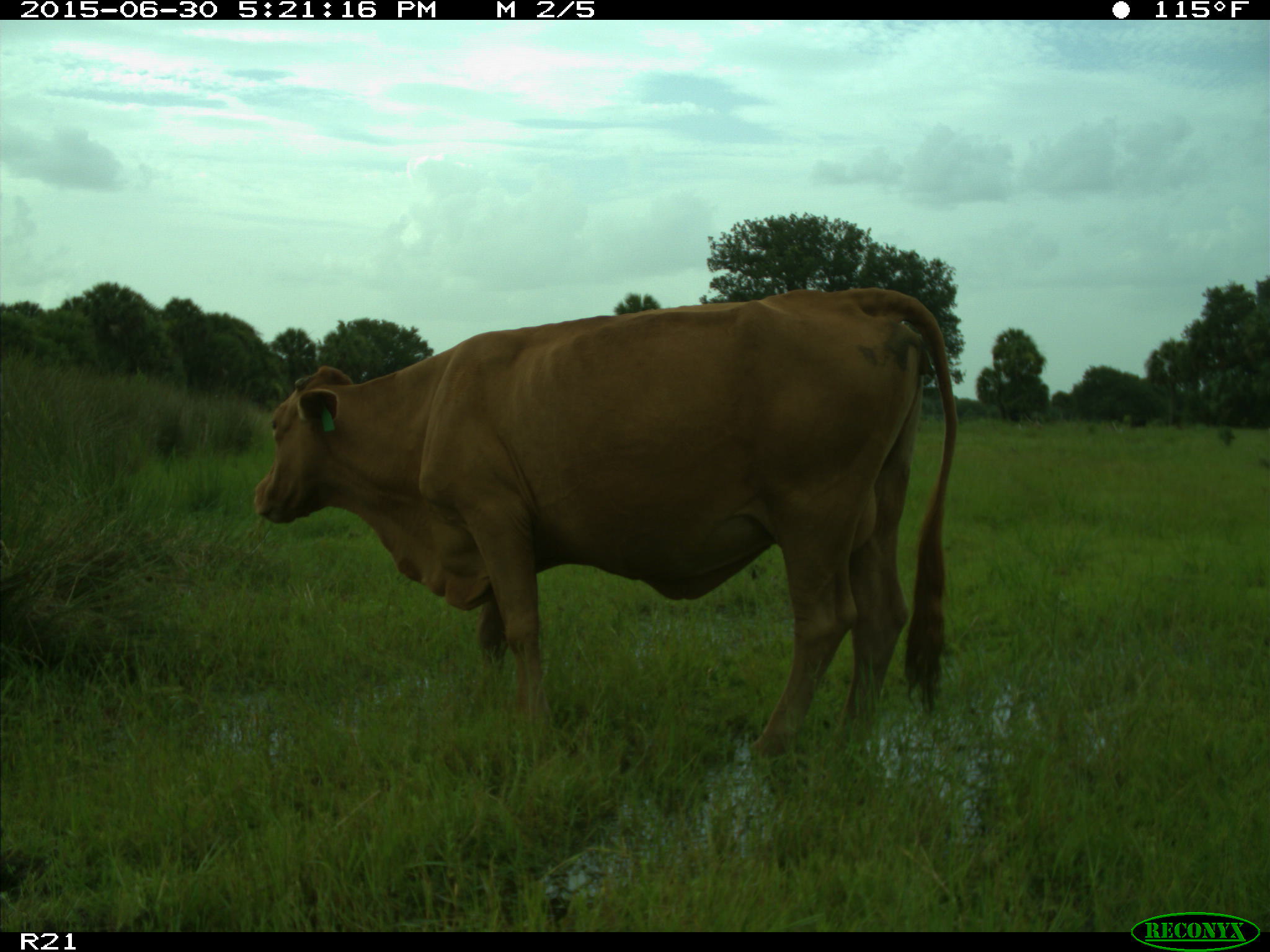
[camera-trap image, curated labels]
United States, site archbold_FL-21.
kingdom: Animalia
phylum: Chordata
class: Mammalia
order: Artiodactyla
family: Bovidae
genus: Bos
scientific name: Bos taurus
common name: domestic cow